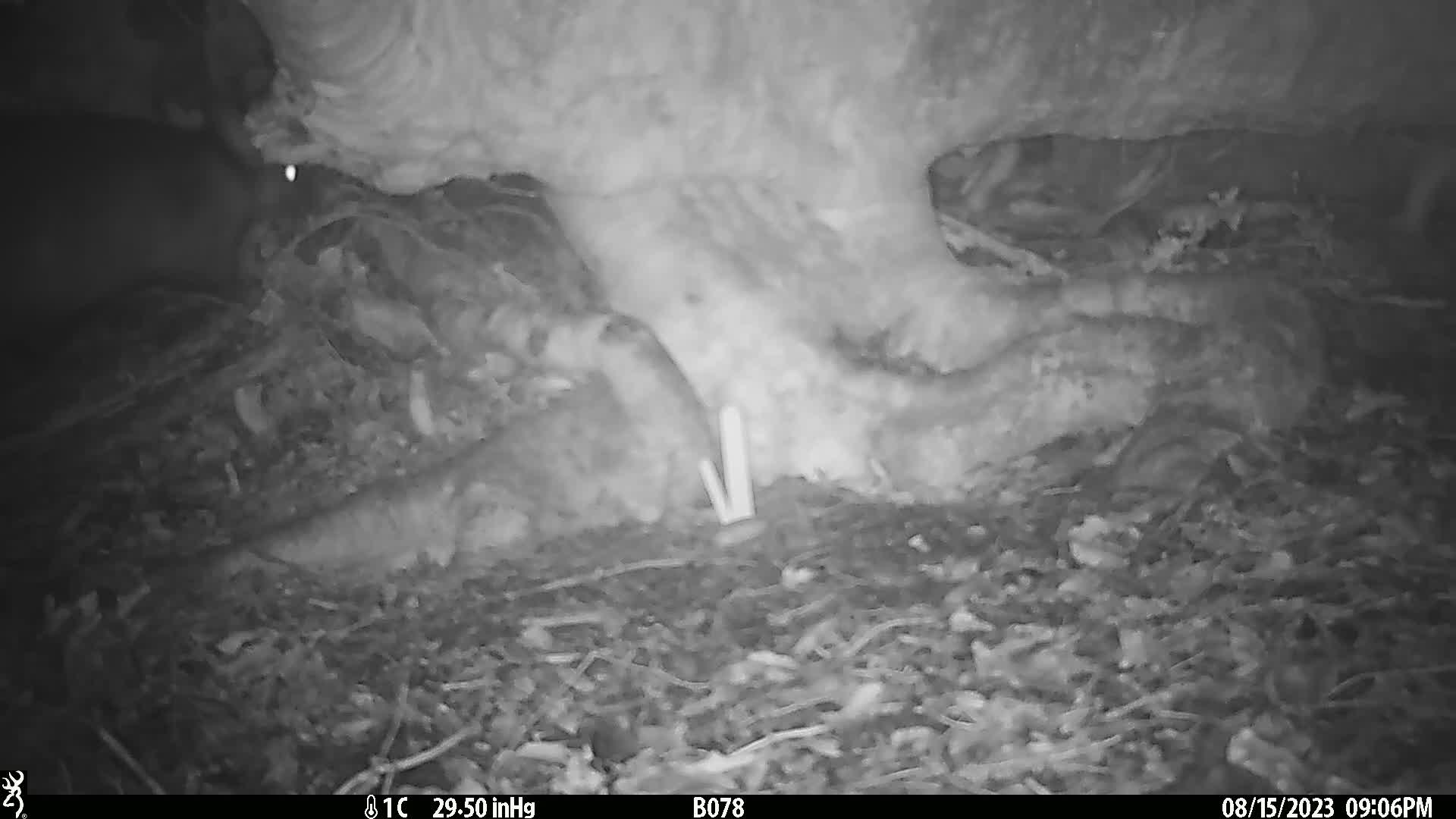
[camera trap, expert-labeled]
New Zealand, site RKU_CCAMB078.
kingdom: Animalia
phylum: Chordata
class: Mammalia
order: Diprotodontia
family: Phalangeridae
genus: Trichosurus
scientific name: Trichosurus vulpecula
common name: common brushtail possum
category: possum